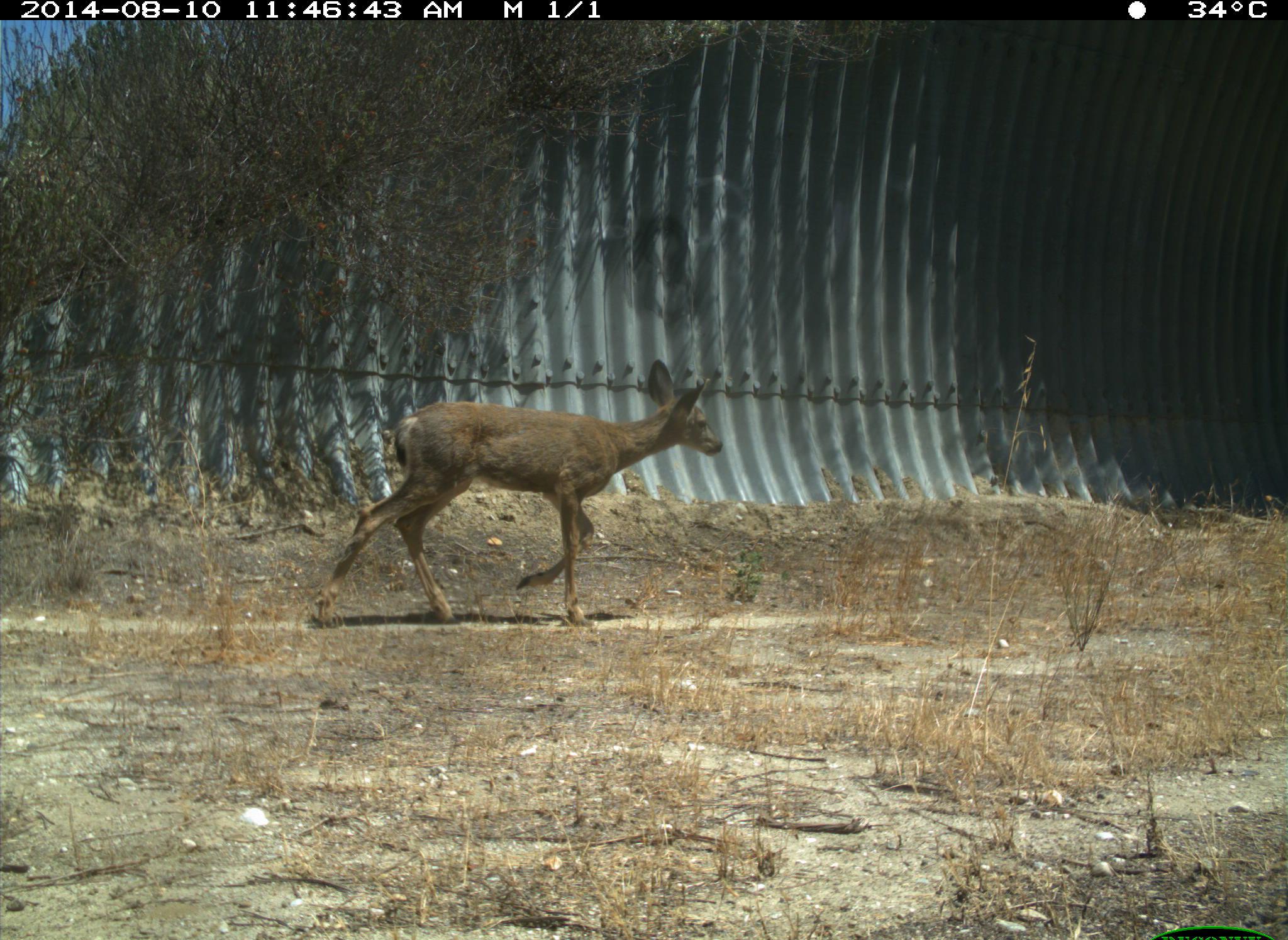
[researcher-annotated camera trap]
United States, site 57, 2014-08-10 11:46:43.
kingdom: Animalia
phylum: Chordata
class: Mammalia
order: Artiodactyla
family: Cervidae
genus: Odocoileus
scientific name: Odocoileus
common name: deer